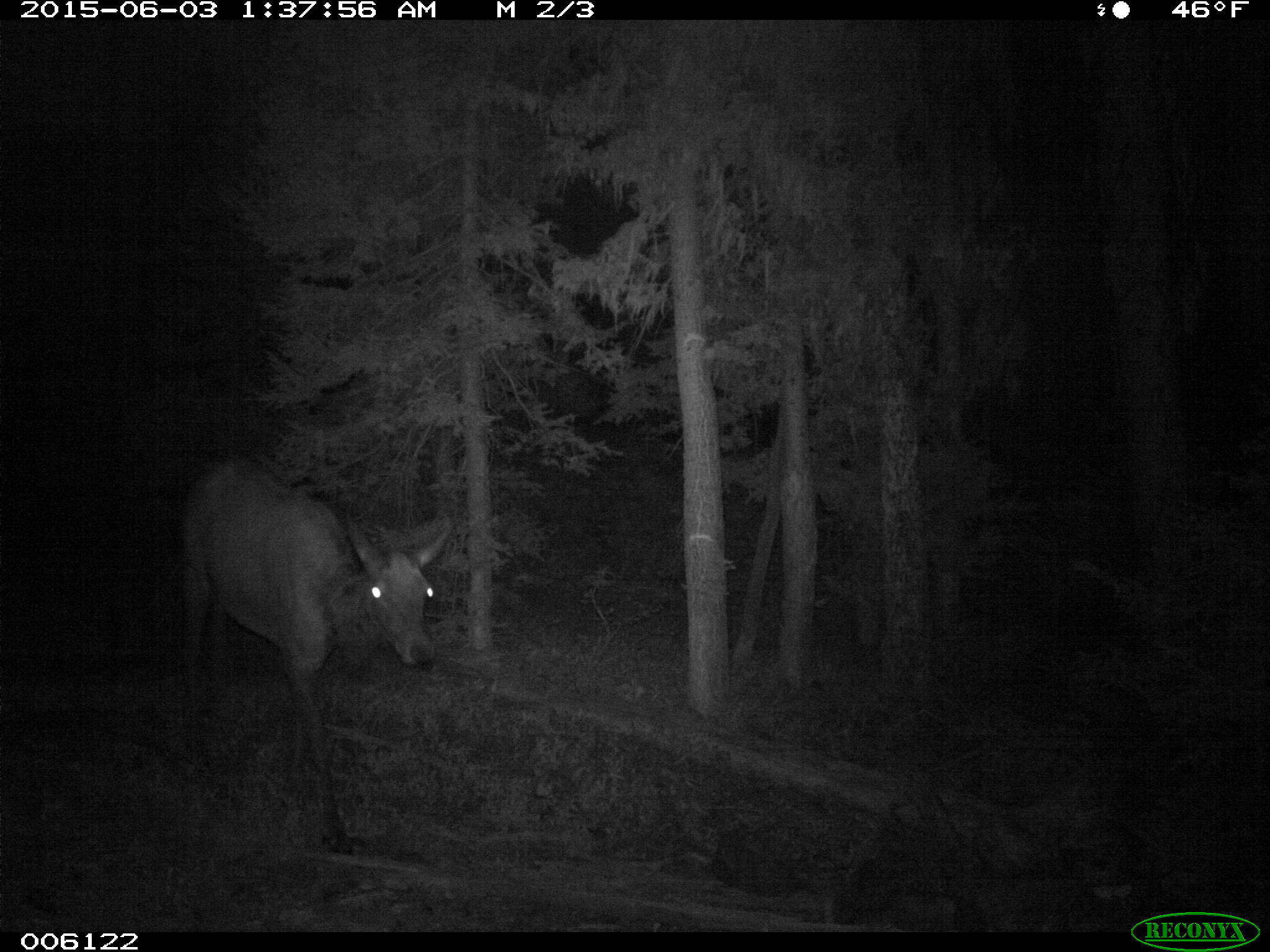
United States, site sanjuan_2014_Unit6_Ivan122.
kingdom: Animalia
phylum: Chordata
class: Mammalia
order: Artiodactyla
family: Cervidae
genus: Cervus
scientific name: Cervus elaphus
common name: red deer